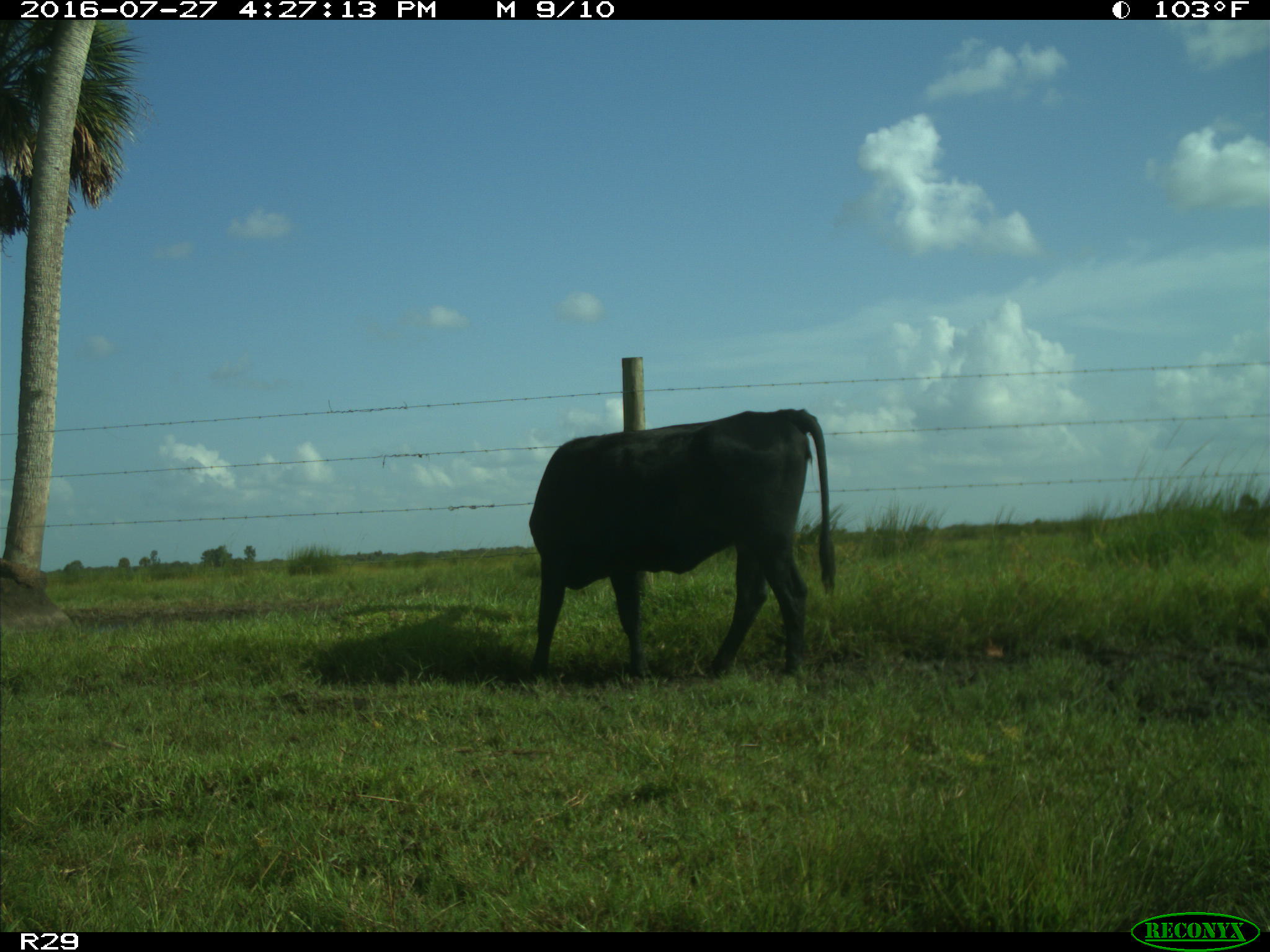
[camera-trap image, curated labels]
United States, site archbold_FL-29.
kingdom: Animalia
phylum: Chordata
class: Mammalia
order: Artiodactyla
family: Bovidae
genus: Bos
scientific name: Bos taurus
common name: domestic cow